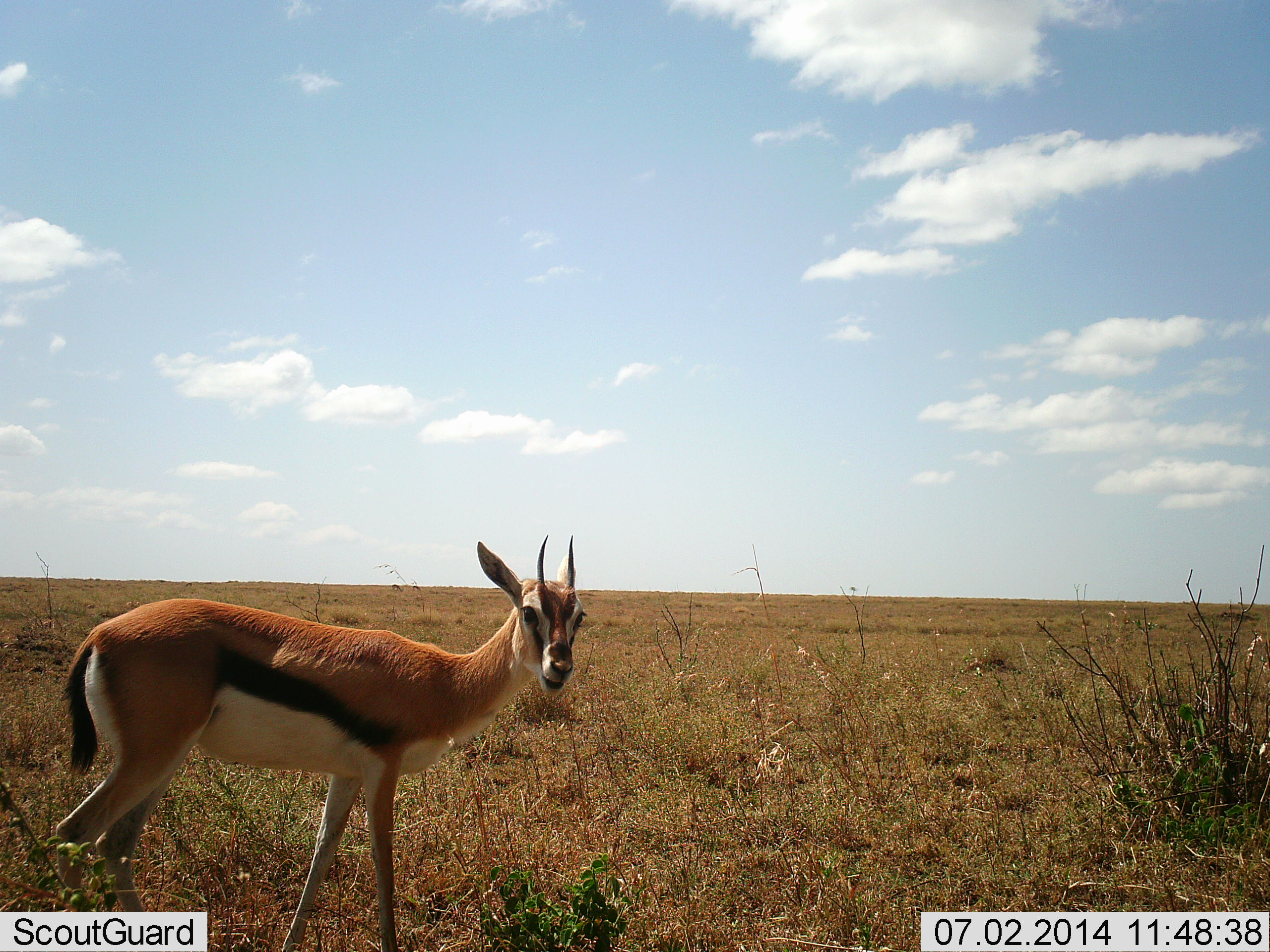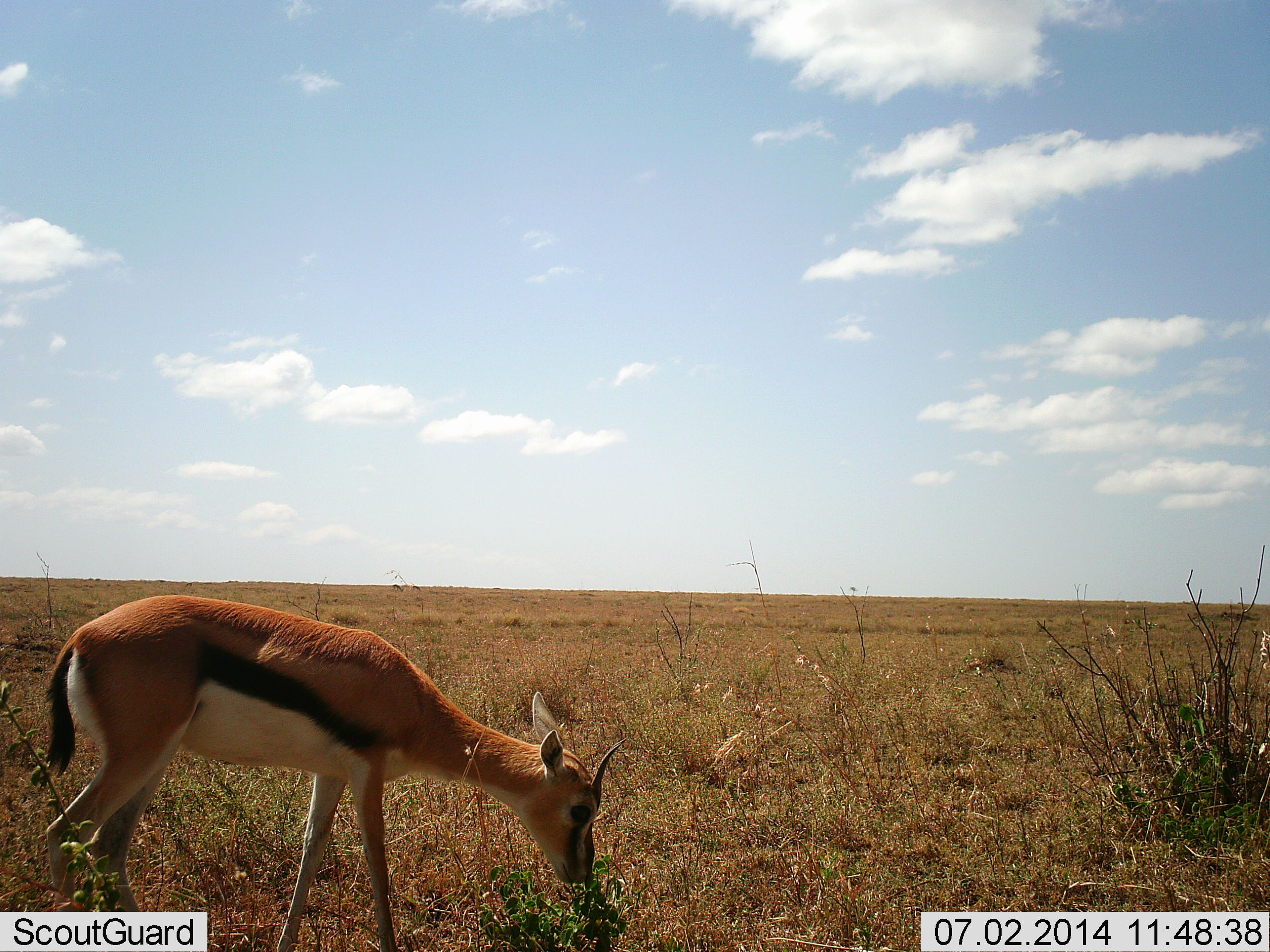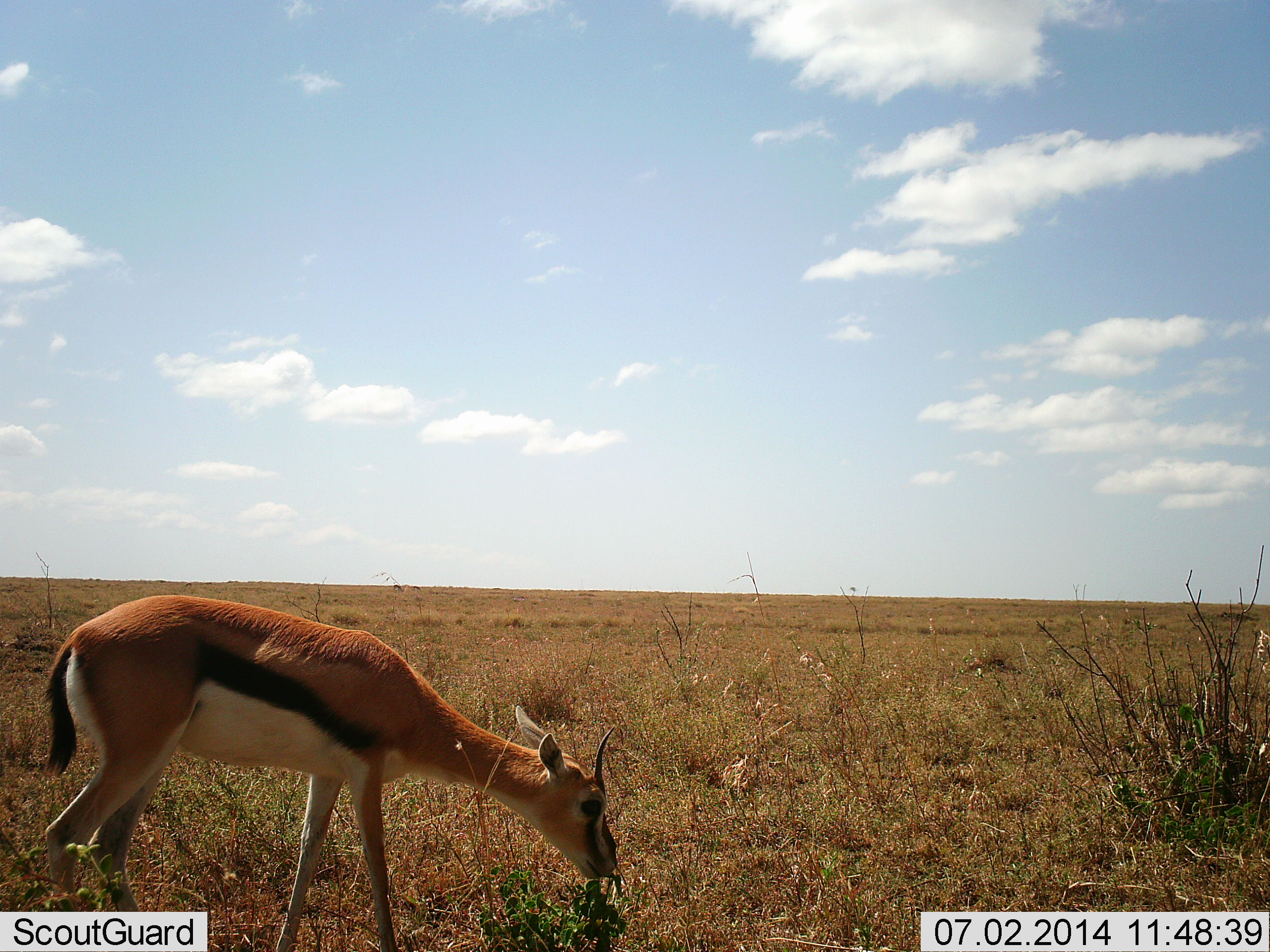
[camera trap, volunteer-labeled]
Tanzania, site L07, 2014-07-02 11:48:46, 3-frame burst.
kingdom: Animalia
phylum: Chordata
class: Mammalia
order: Artiodactyla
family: Bovidae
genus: Eudorcas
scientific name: Eudorcas thomsonii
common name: thomson's gazelle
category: gazellethomsons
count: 1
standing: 50%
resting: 0%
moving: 20%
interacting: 0%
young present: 0%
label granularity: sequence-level